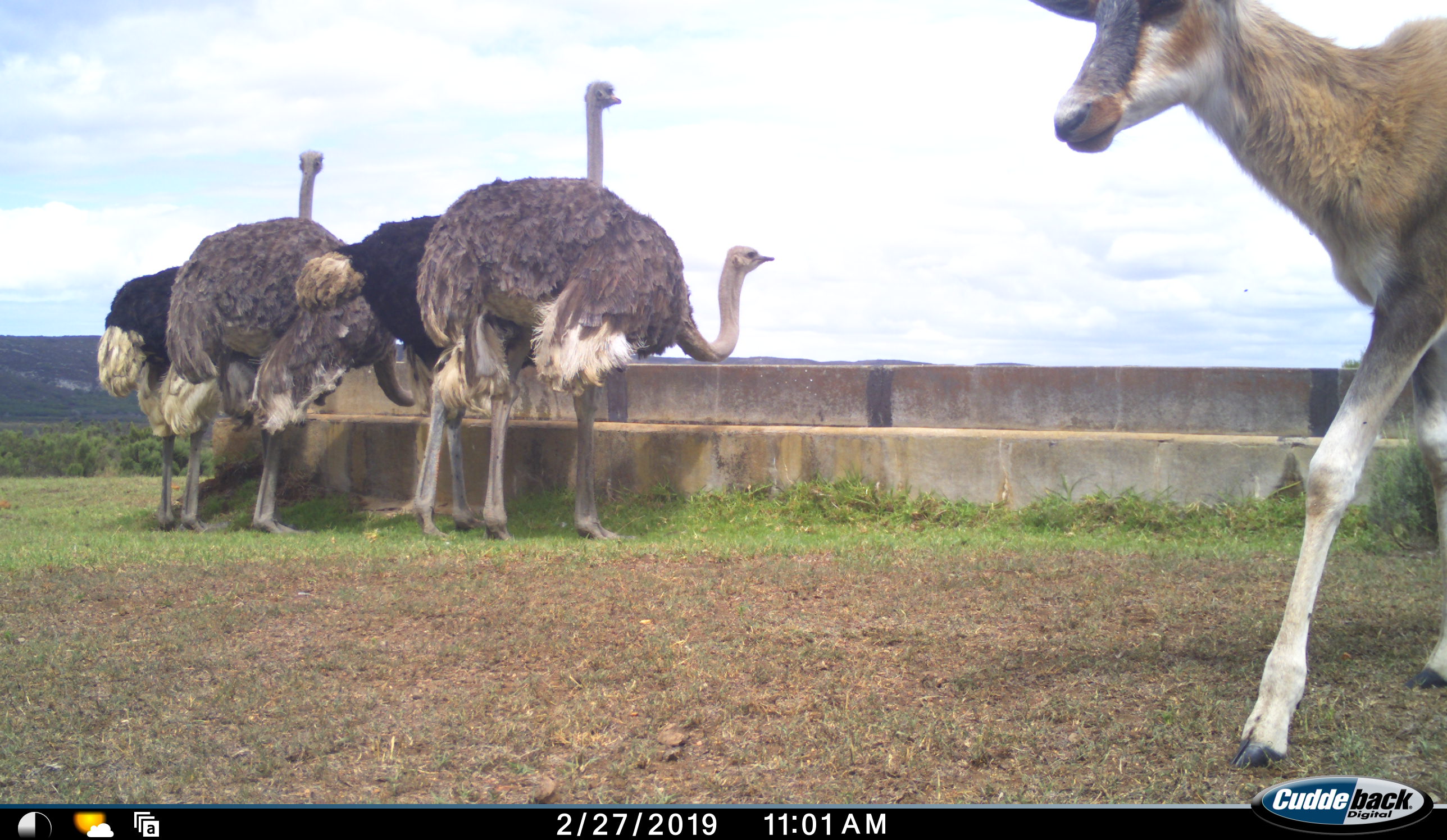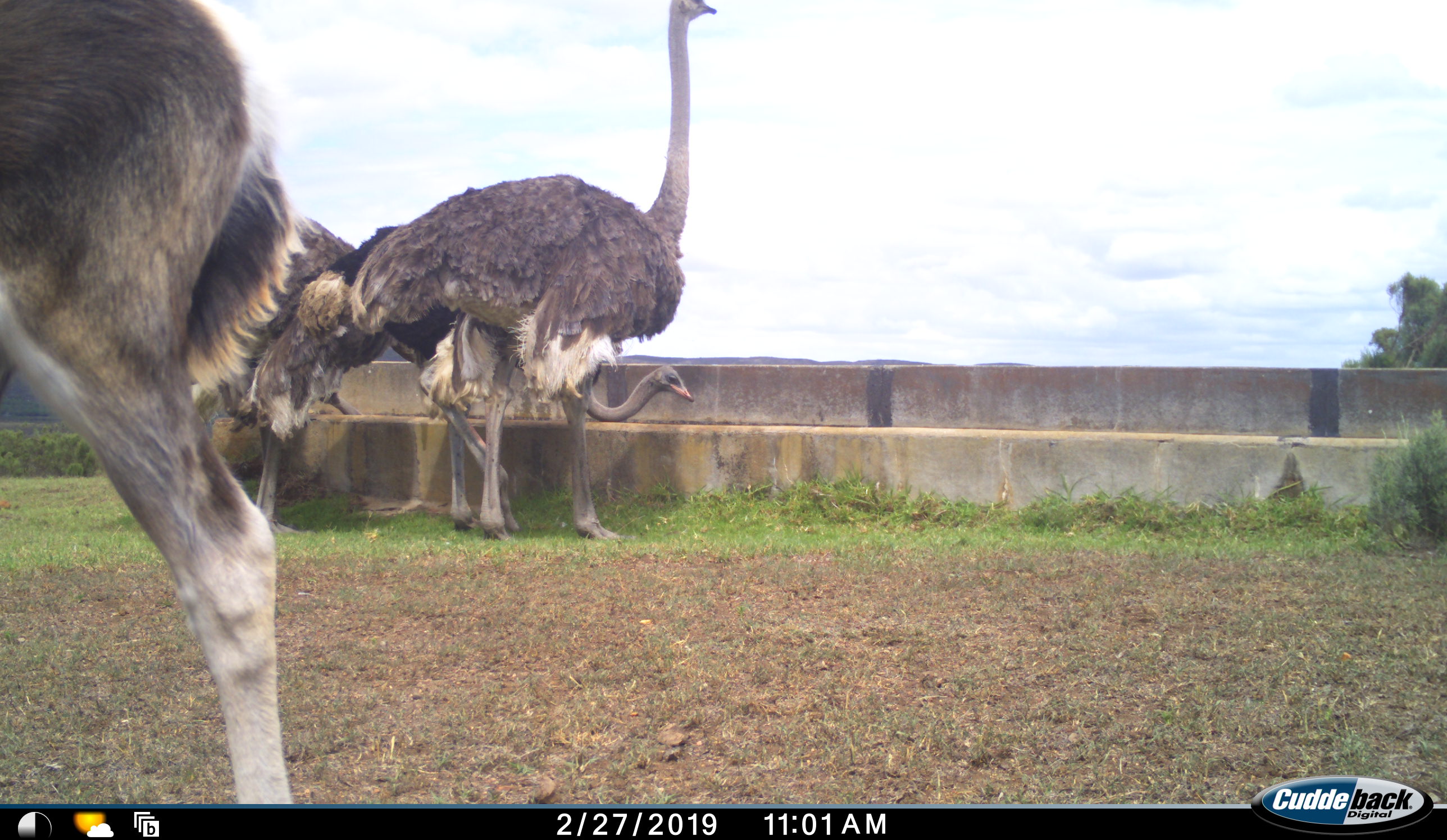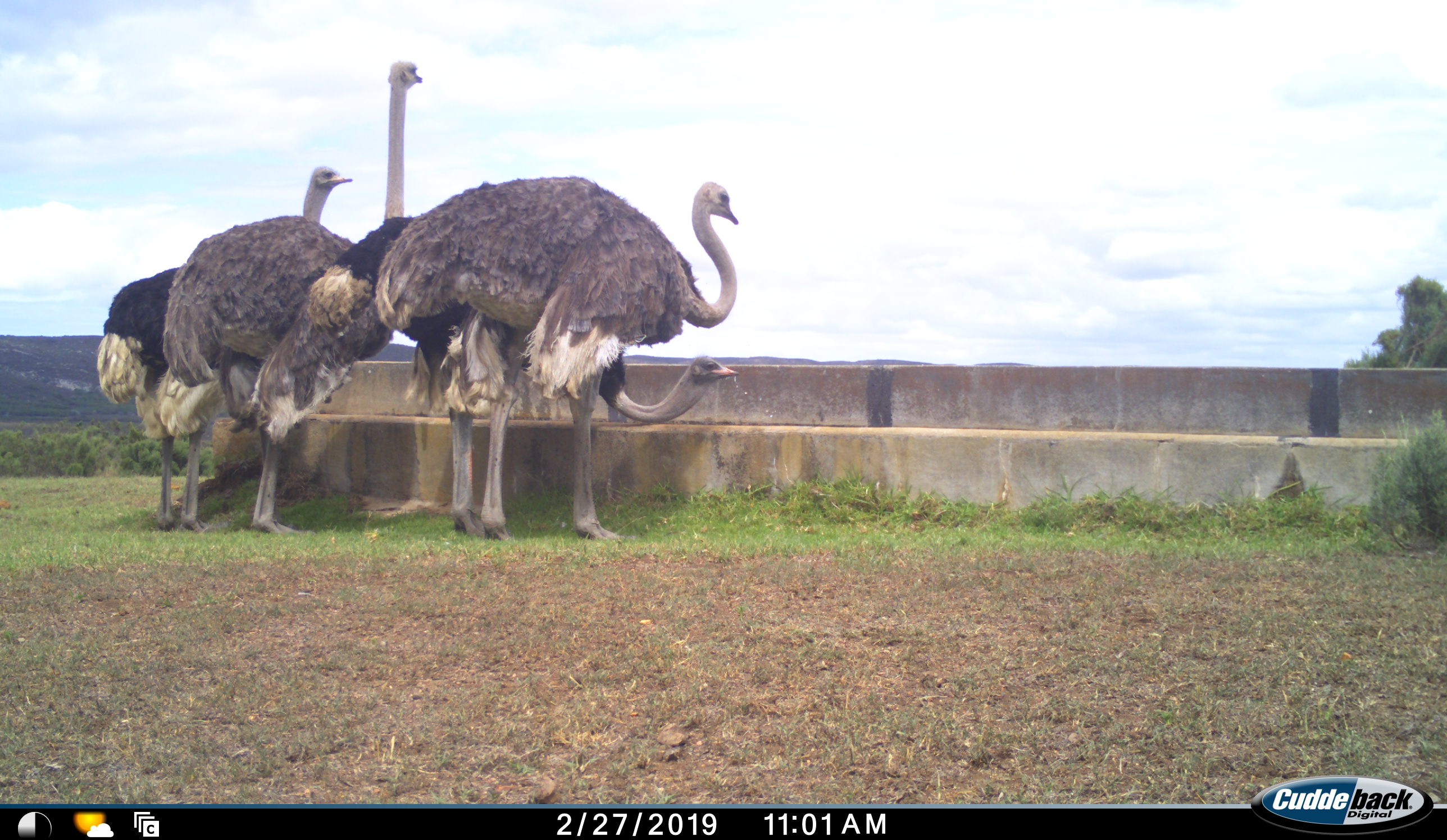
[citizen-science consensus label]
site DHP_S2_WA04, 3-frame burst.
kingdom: Animalia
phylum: Chordata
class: Aves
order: Struthioniformes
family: Struthionidae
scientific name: Struthionidae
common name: ostrich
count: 4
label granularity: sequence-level